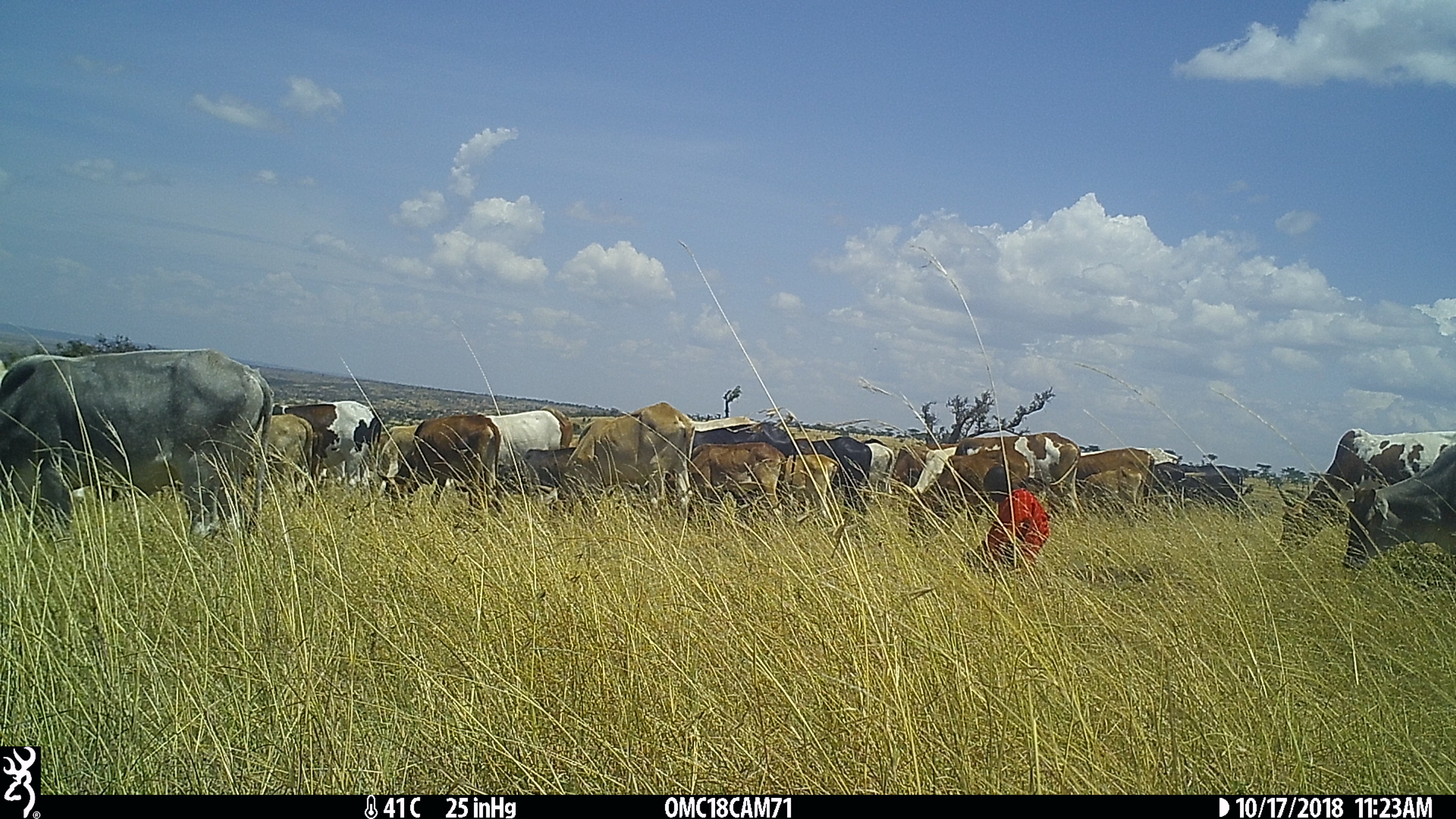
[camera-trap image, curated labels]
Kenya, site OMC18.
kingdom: Animalia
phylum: Chordata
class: Mammalia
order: Artiodactyla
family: Bovidae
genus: Bos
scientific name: Bos taurus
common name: cattle